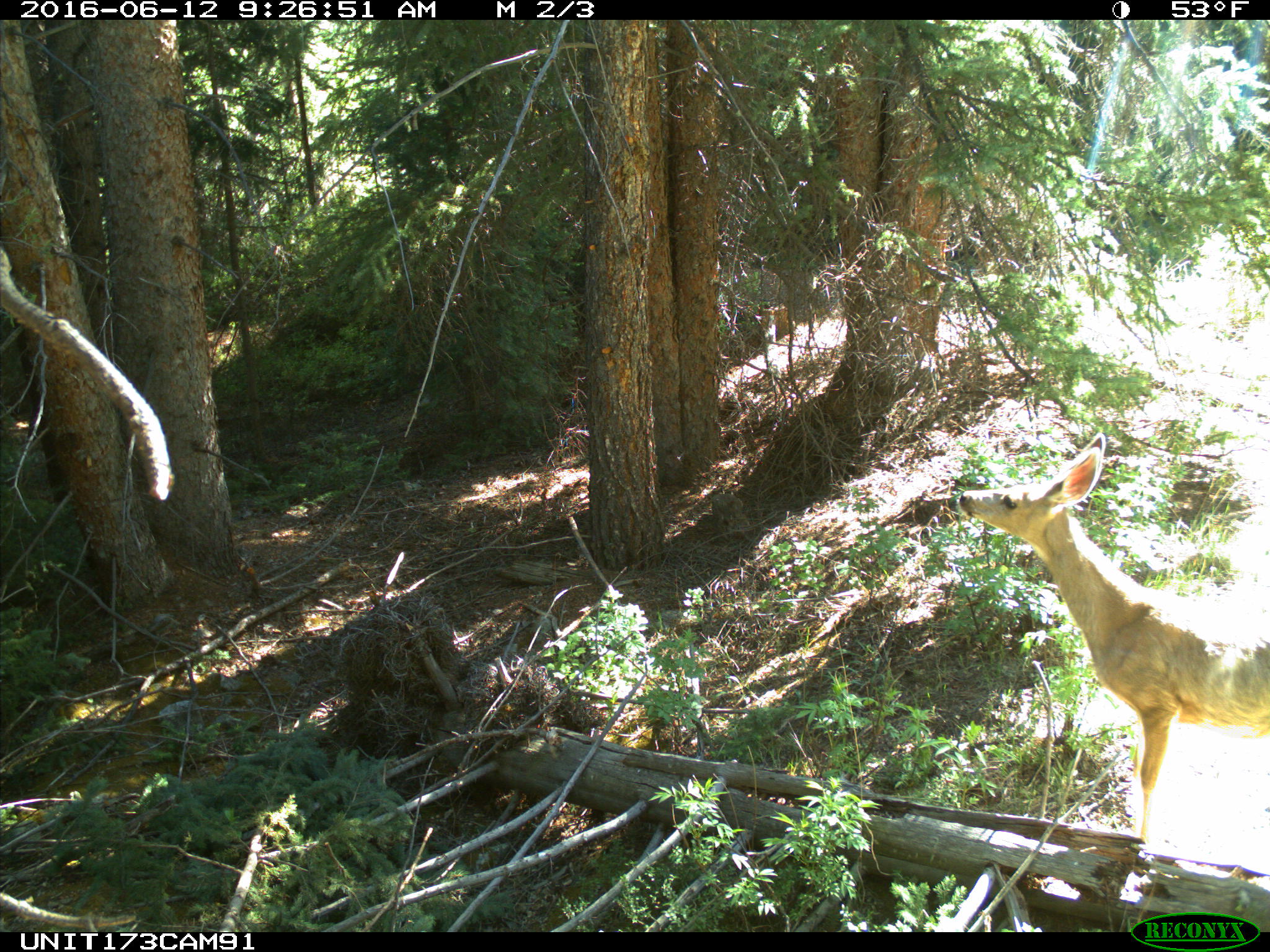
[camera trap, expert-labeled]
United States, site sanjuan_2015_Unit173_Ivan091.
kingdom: Animalia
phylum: Chordata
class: Mammalia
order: Artiodactyla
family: Cervidae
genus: Odocoileus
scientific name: Odocoileus hemionus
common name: mule deer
Odocoileus hemionus (mule deer).